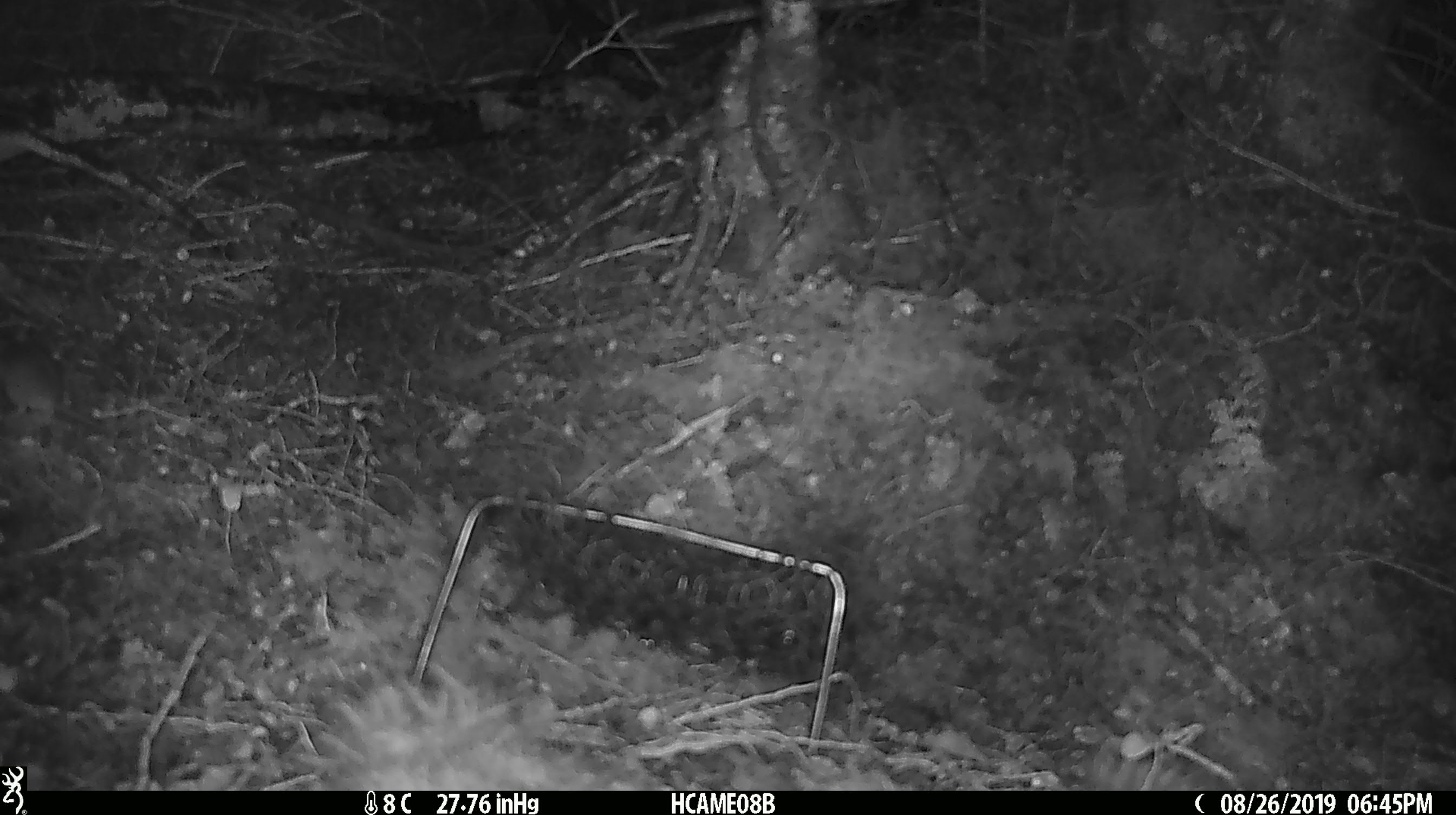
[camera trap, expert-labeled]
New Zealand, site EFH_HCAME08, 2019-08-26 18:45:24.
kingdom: Animalia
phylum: Chordata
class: Mammalia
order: Rodentia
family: Muridae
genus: Mus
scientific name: Mus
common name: mouse